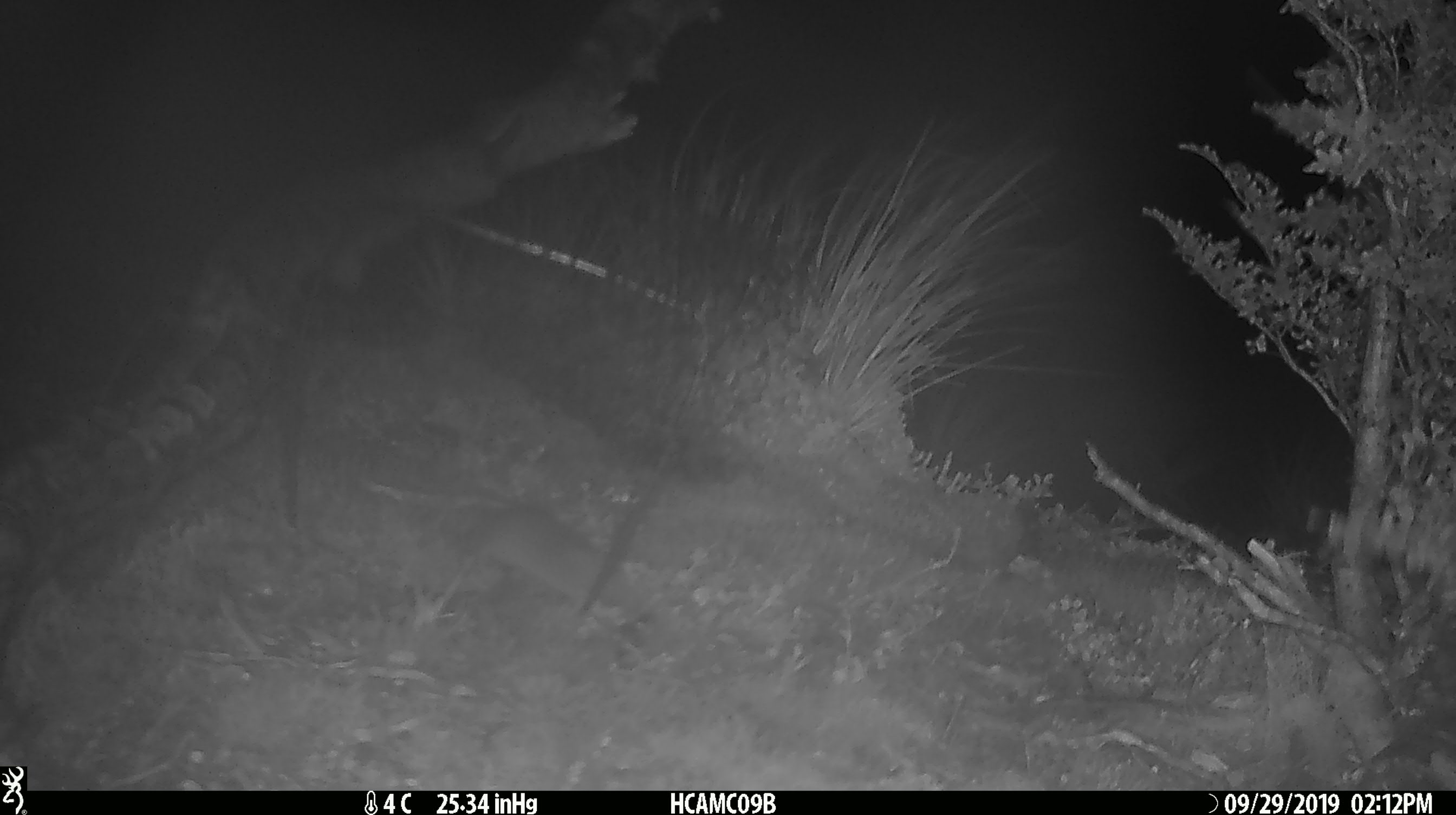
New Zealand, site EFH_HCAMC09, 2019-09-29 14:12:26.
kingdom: Animalia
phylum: Chordata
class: Mammalia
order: Rodentia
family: Muridae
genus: Mus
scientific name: Mus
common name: mouse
Mouse (Mus).